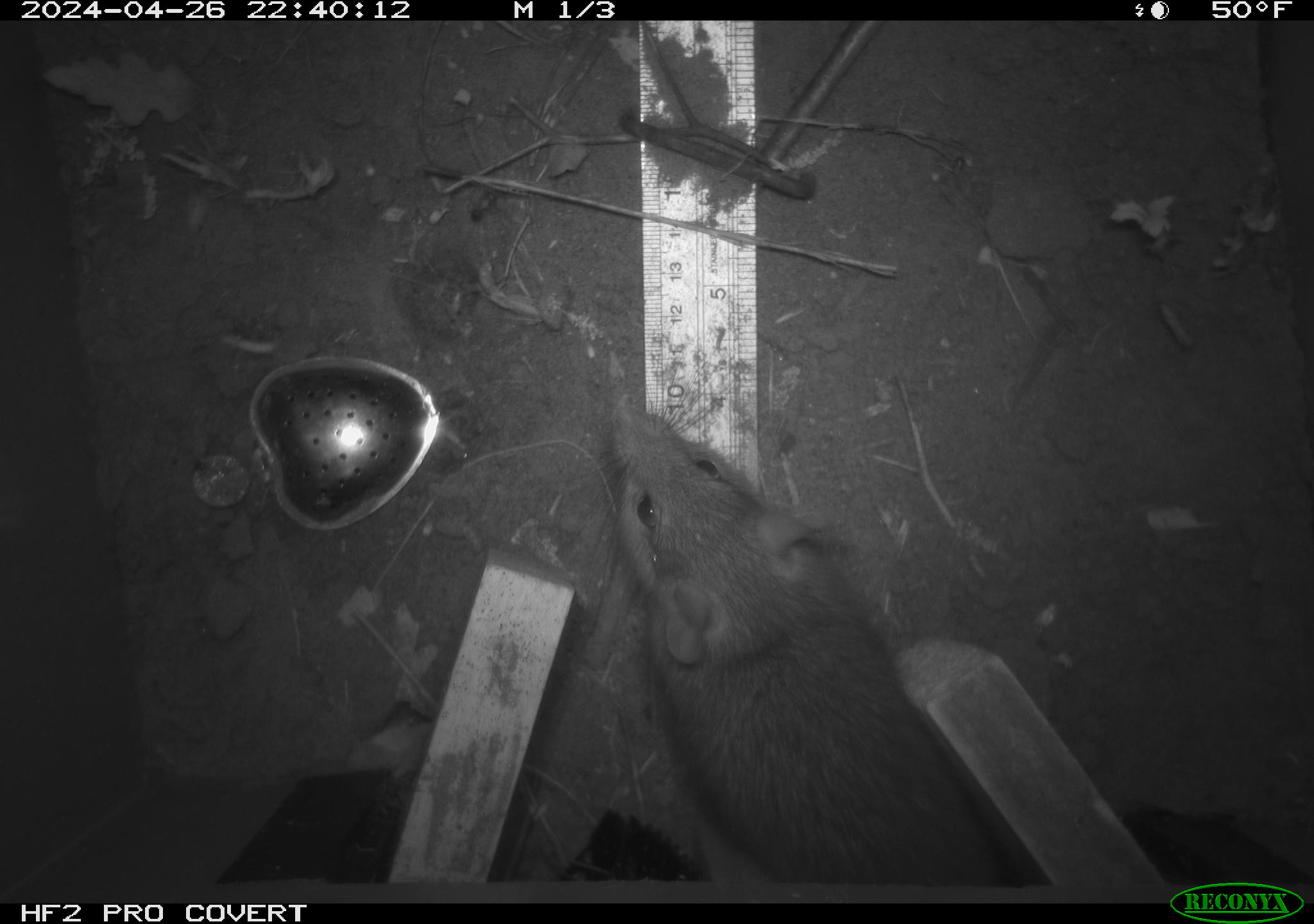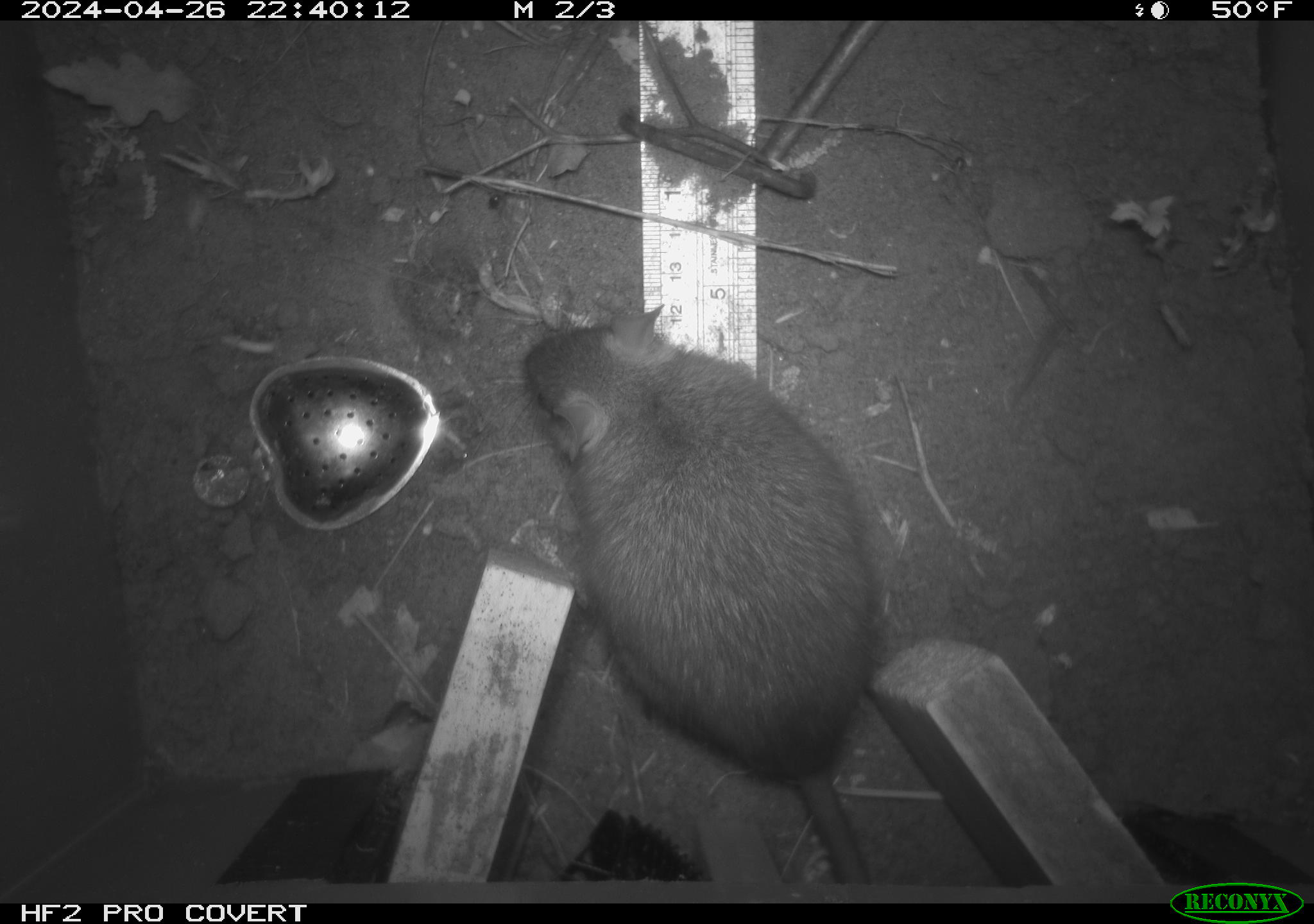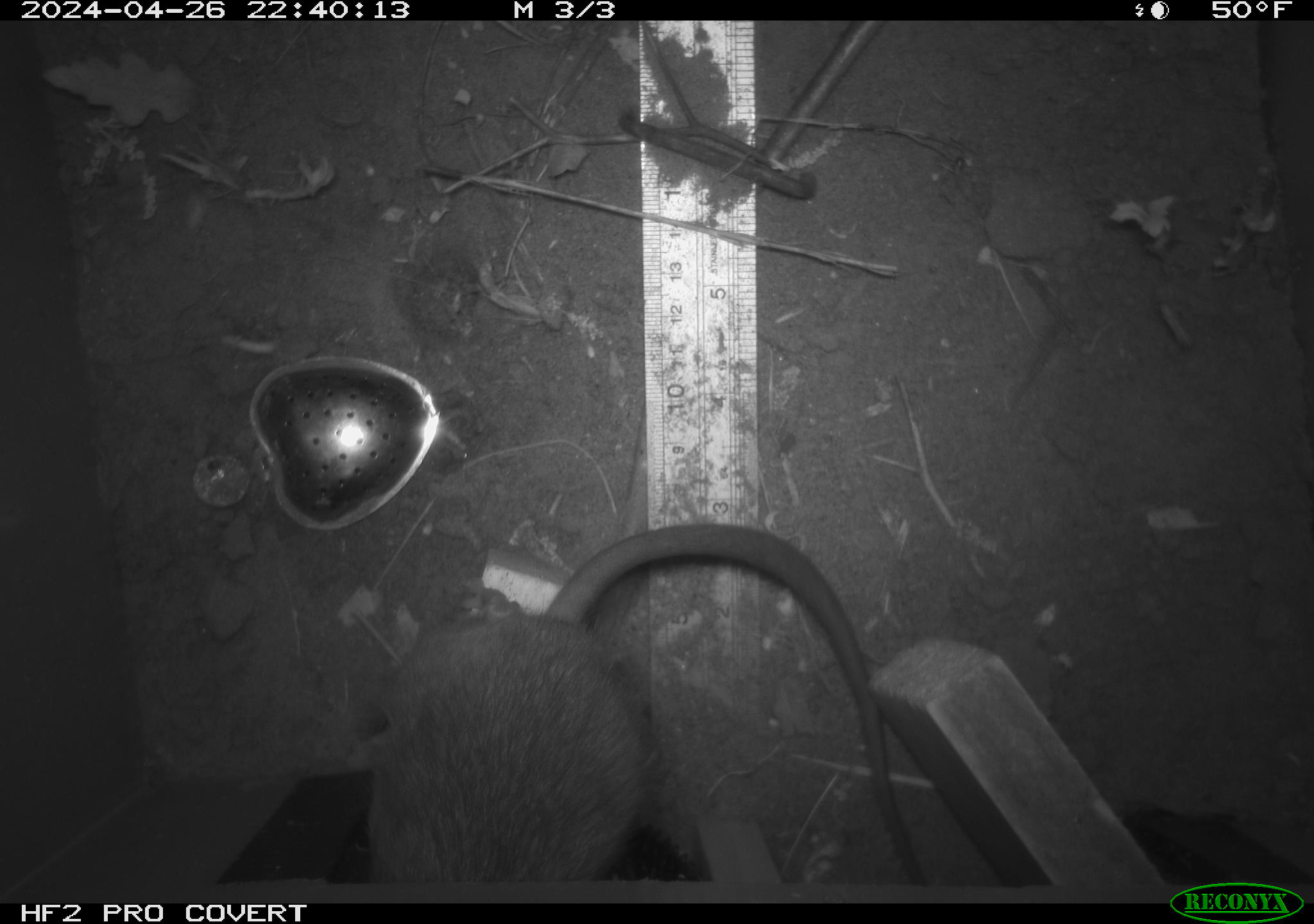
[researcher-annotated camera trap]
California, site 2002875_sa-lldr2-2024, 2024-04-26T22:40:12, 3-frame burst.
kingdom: Animalia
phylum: Chordata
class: Mammalia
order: Rodentia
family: Muridae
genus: Rattus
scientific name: Rattus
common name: rat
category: rattus species